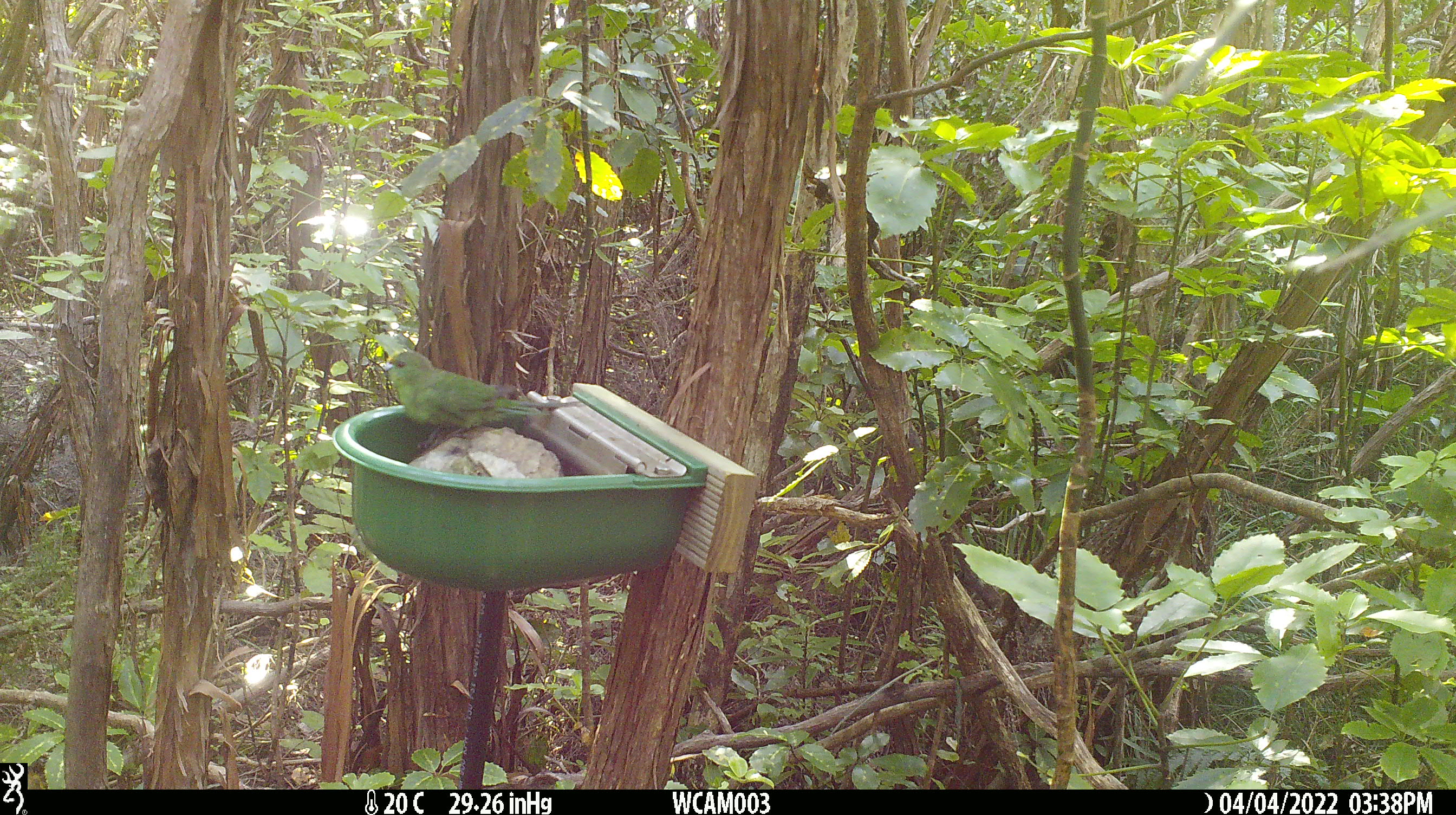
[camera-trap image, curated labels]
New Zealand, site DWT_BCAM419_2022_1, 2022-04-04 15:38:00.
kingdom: Animalia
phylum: Chordata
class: Aves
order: Psittaciformes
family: Psittaculidae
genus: Cyanoramphus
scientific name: Cyanoramphus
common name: parakeet